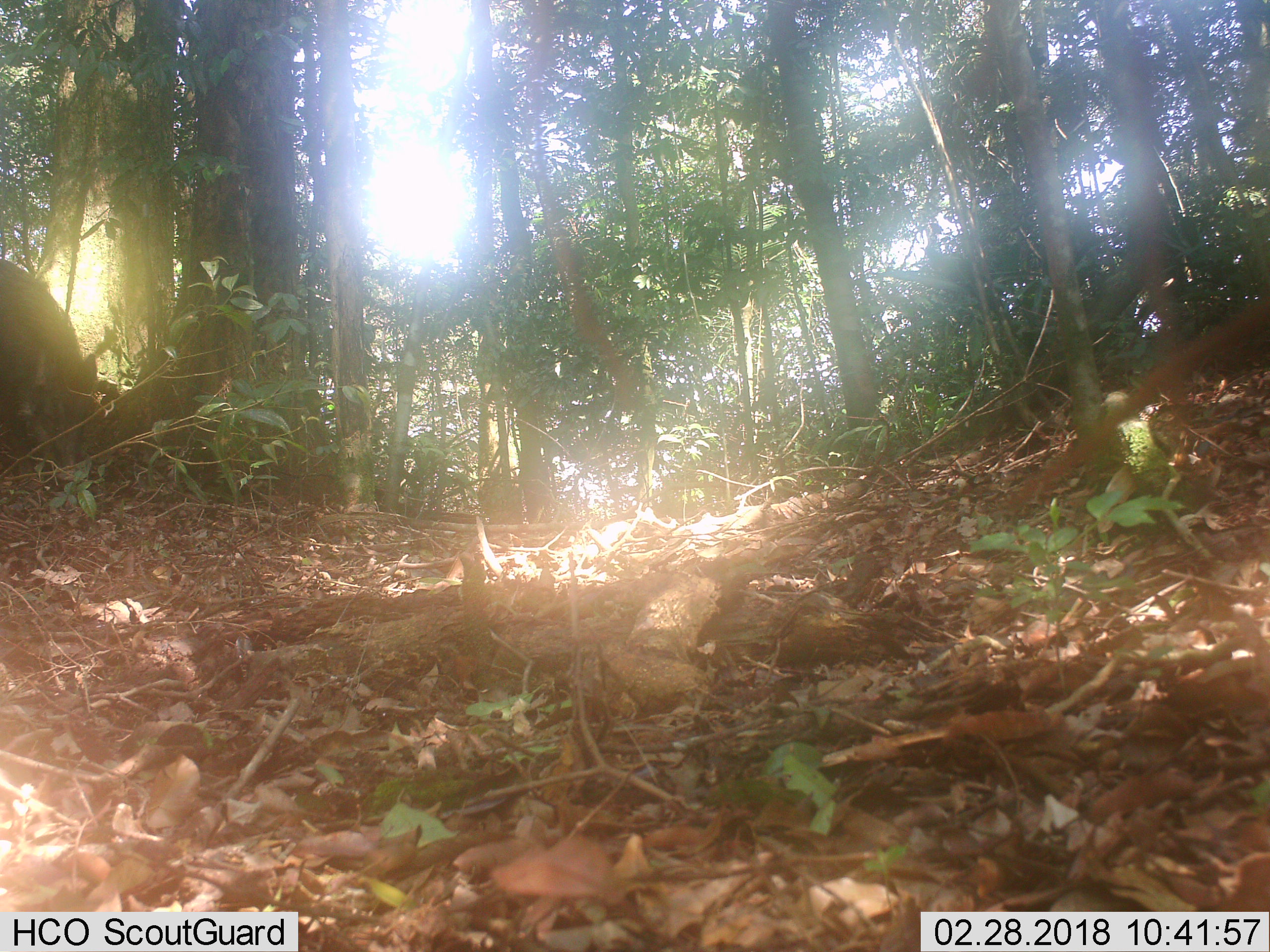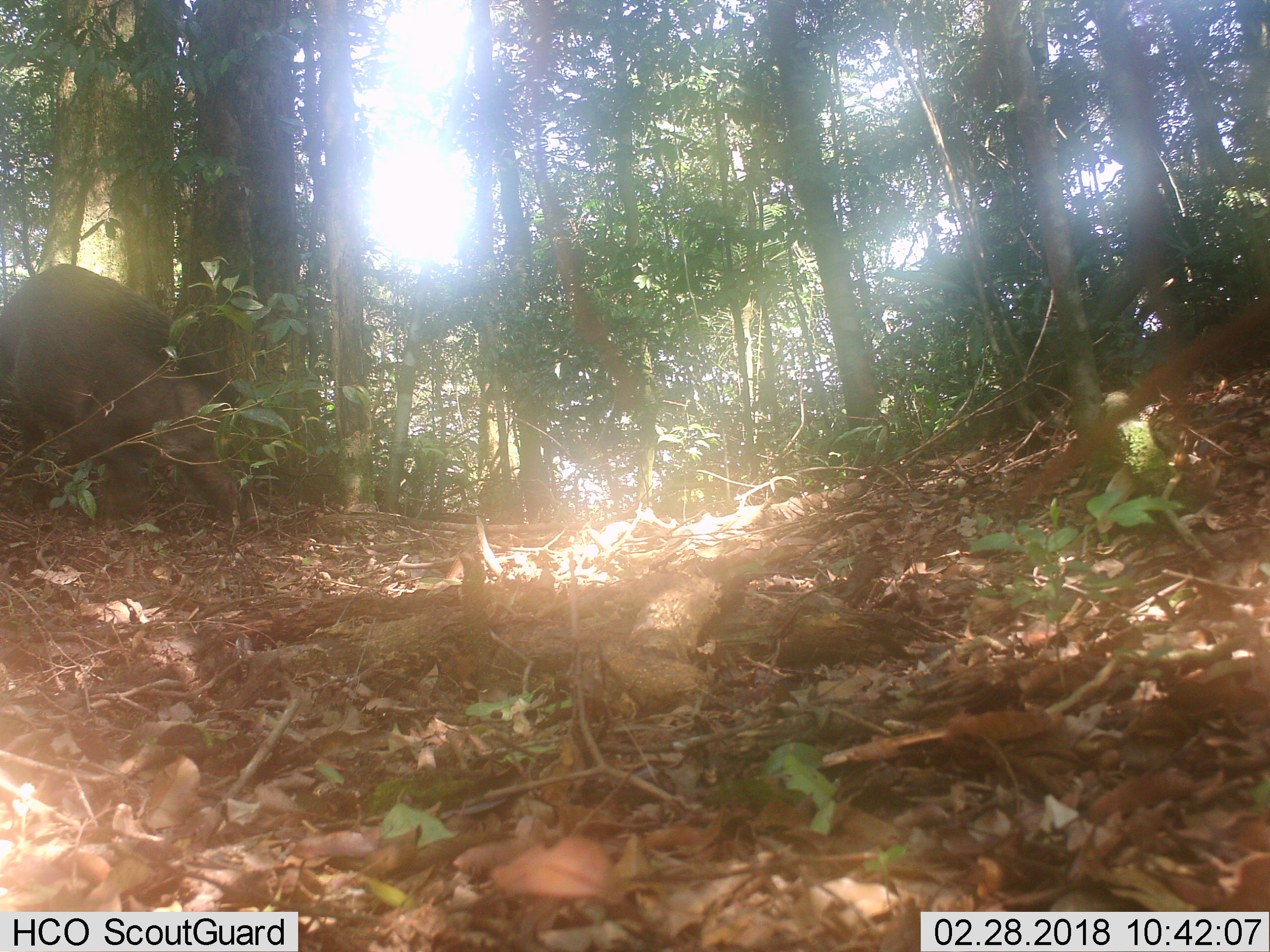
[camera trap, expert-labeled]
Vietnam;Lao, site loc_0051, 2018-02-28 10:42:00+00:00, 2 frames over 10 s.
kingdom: Animalia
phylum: Chordata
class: Mammalia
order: Artiodactyla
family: Suidae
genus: Sus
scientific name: Sus scrofa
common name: eurasian wild pig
Eurasian wild pig (Sus scrofa). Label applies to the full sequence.